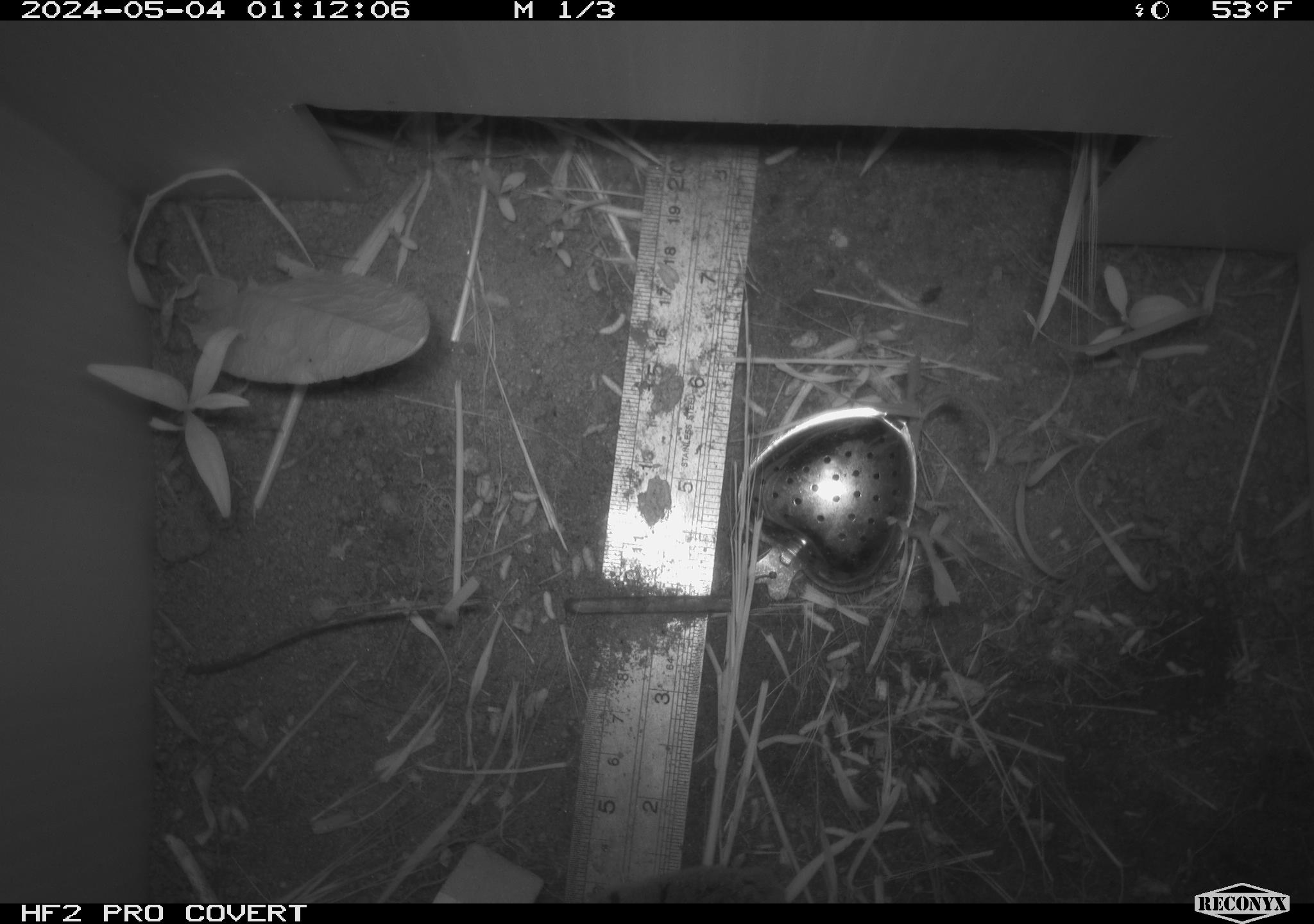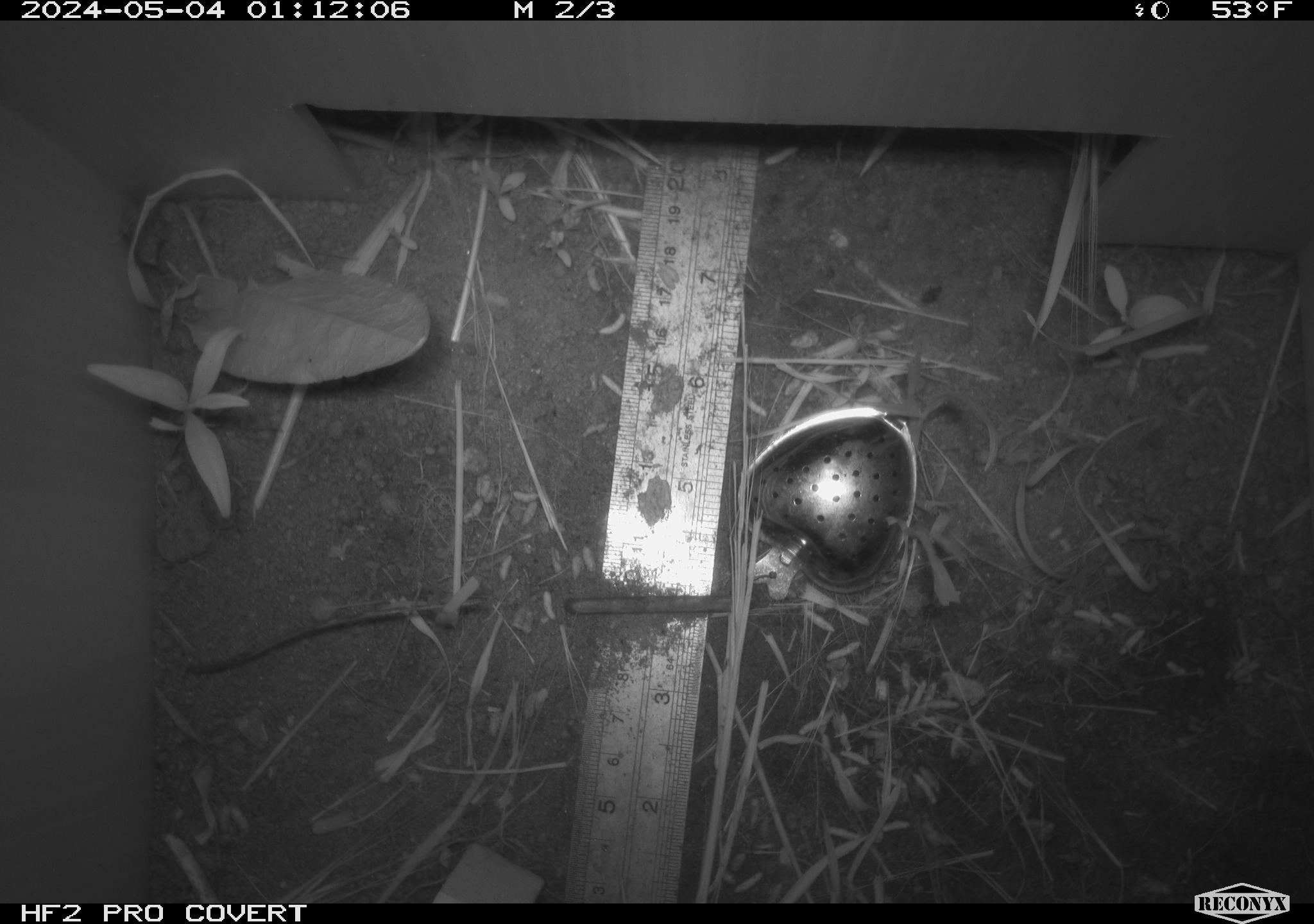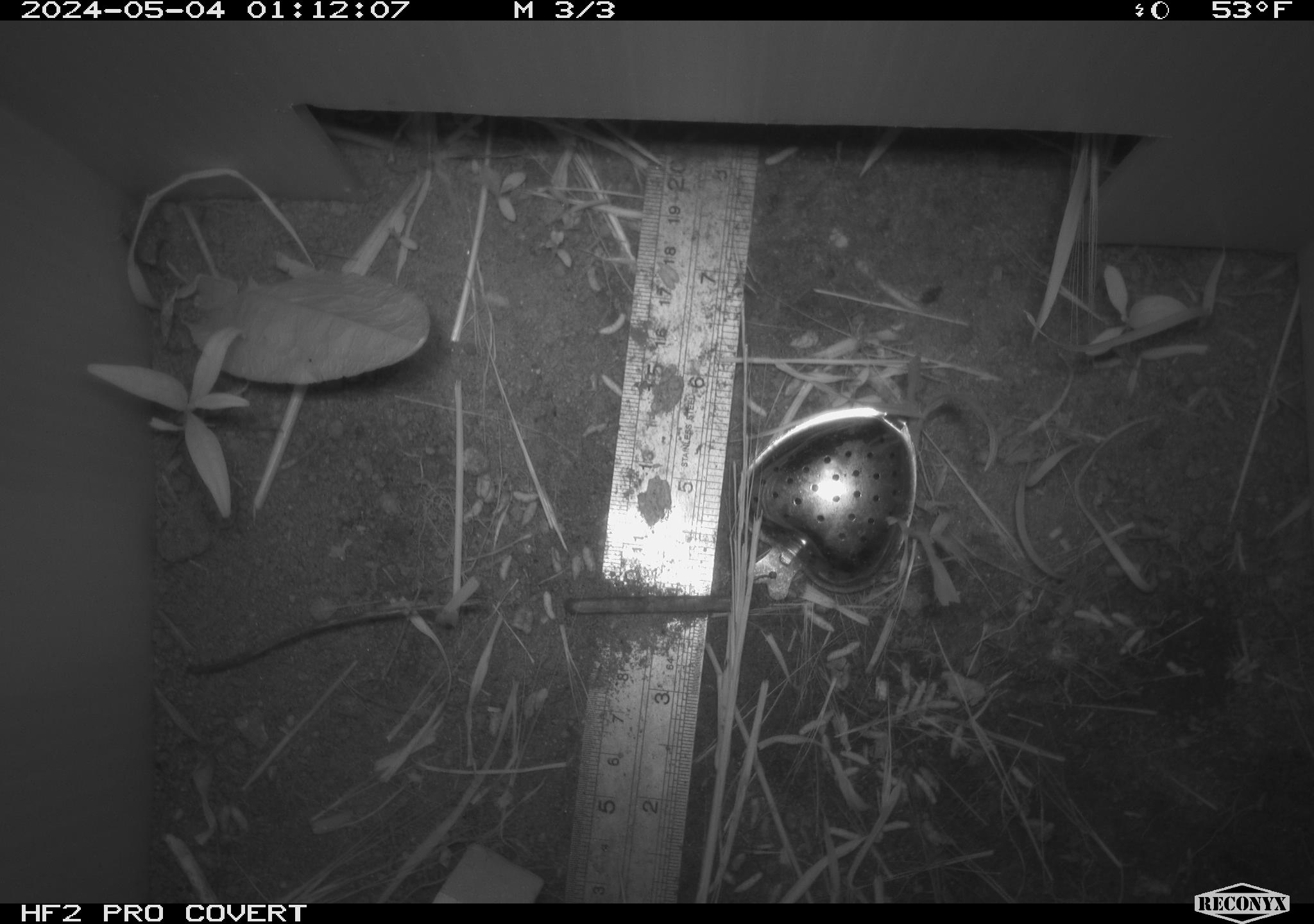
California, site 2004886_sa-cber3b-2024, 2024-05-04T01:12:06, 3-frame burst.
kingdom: Animalia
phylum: Chordata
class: Mammalia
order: Eulipotyphla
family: Soricidae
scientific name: Soricidae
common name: shrews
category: soricidae family